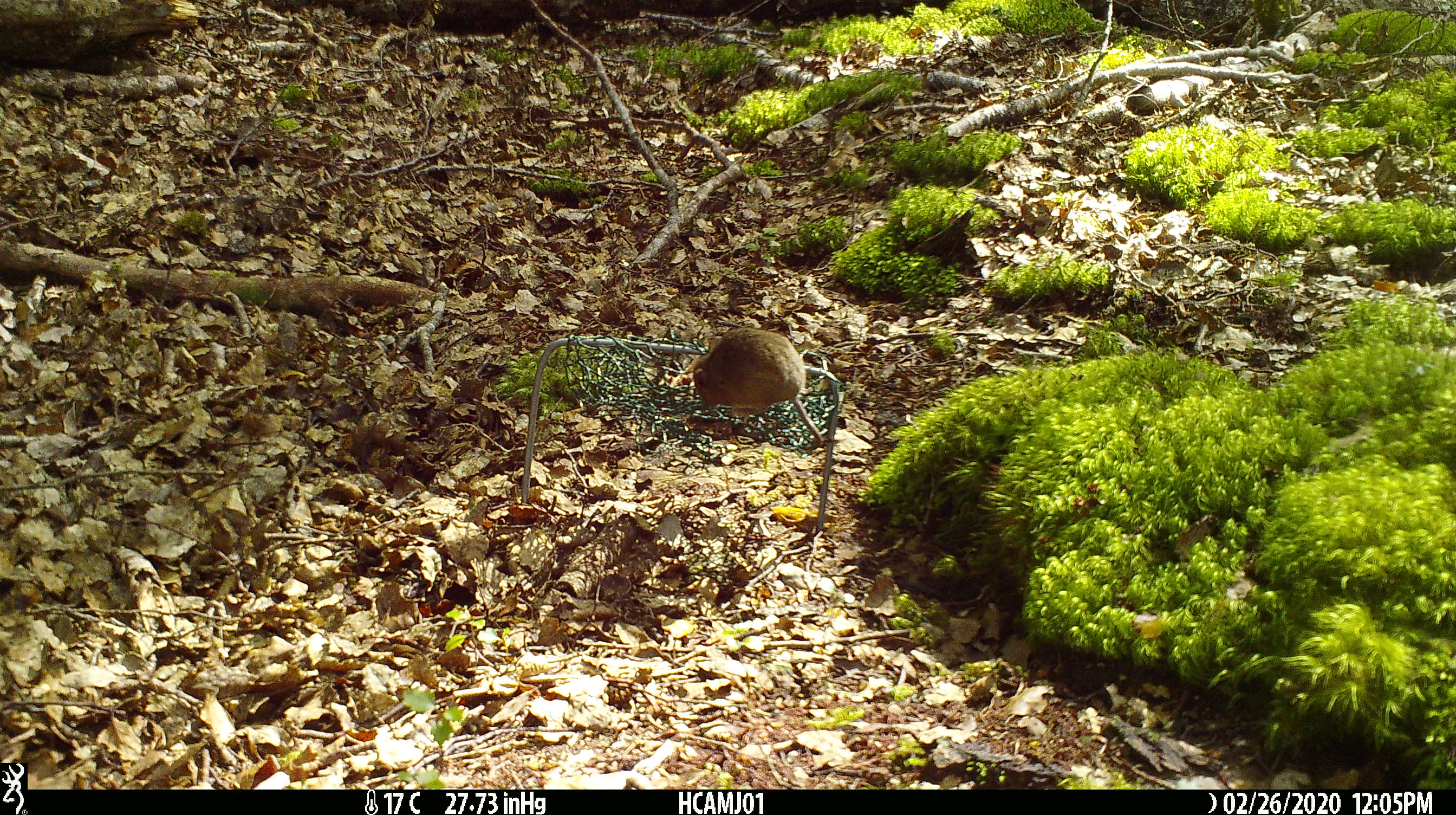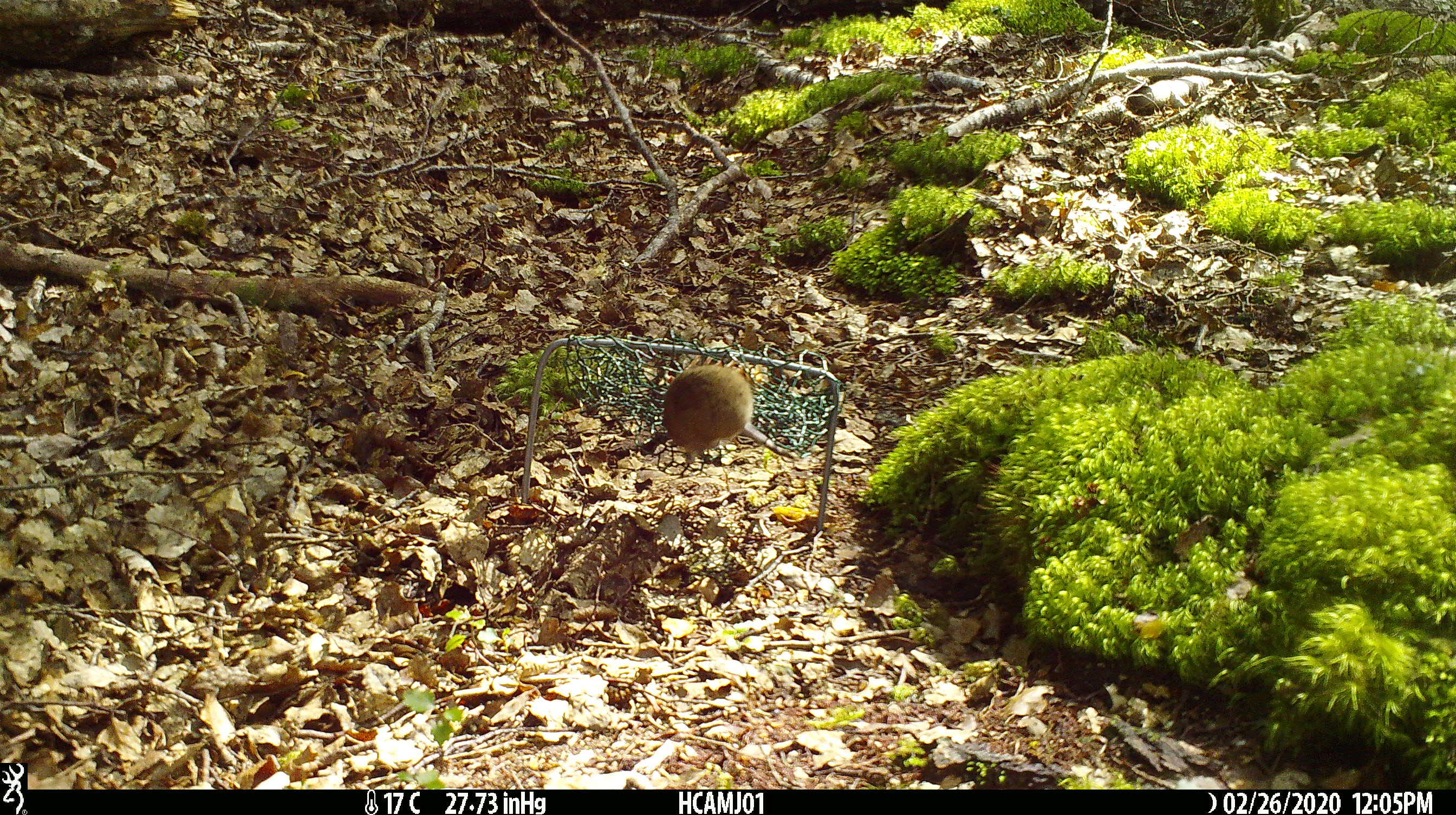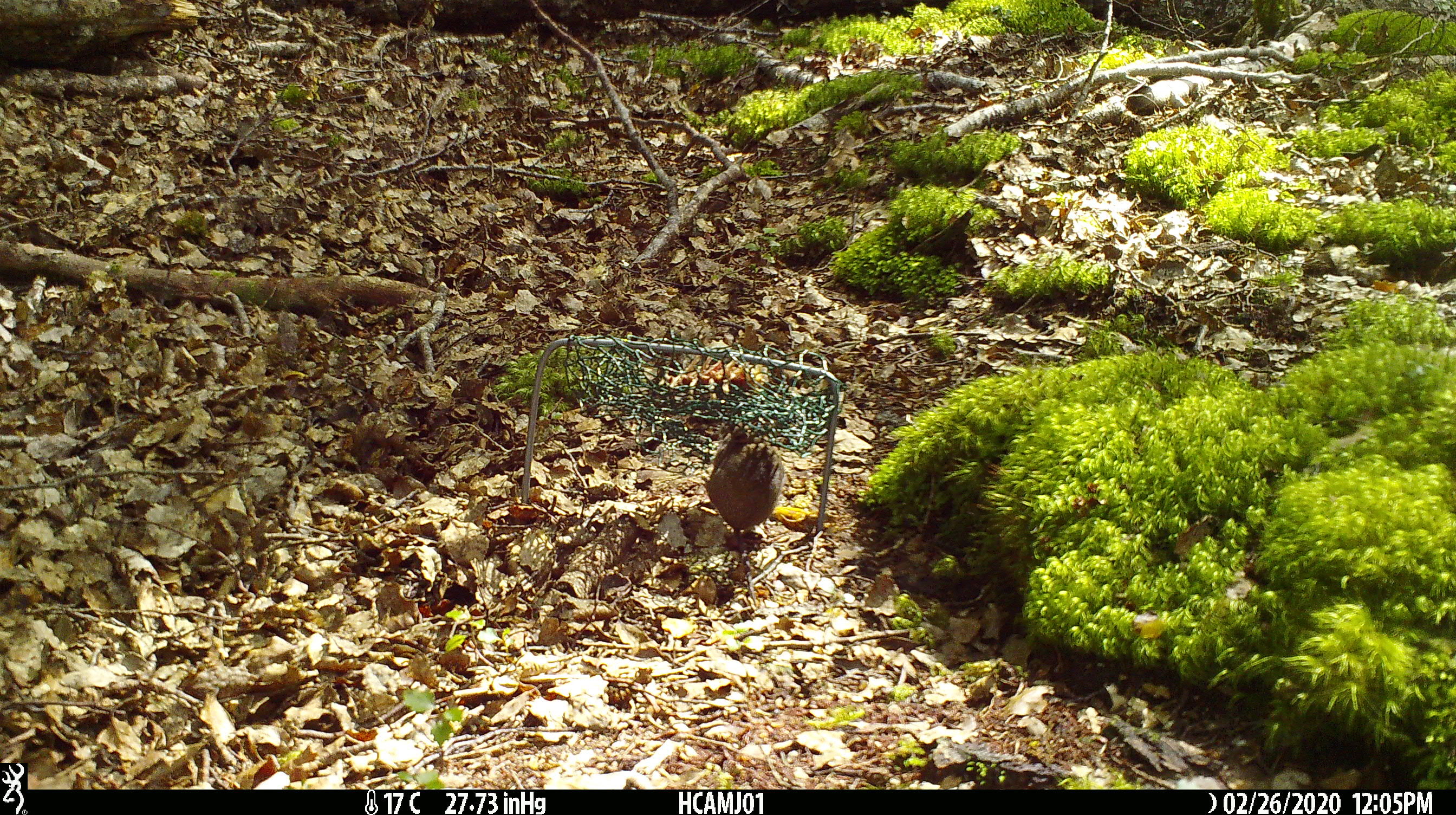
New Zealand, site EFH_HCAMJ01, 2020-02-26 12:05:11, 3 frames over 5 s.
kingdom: Animalia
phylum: Chordata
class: Mammalia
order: Rodentia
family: Muridae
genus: Mus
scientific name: Mus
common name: mouse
Mouse (Mus).